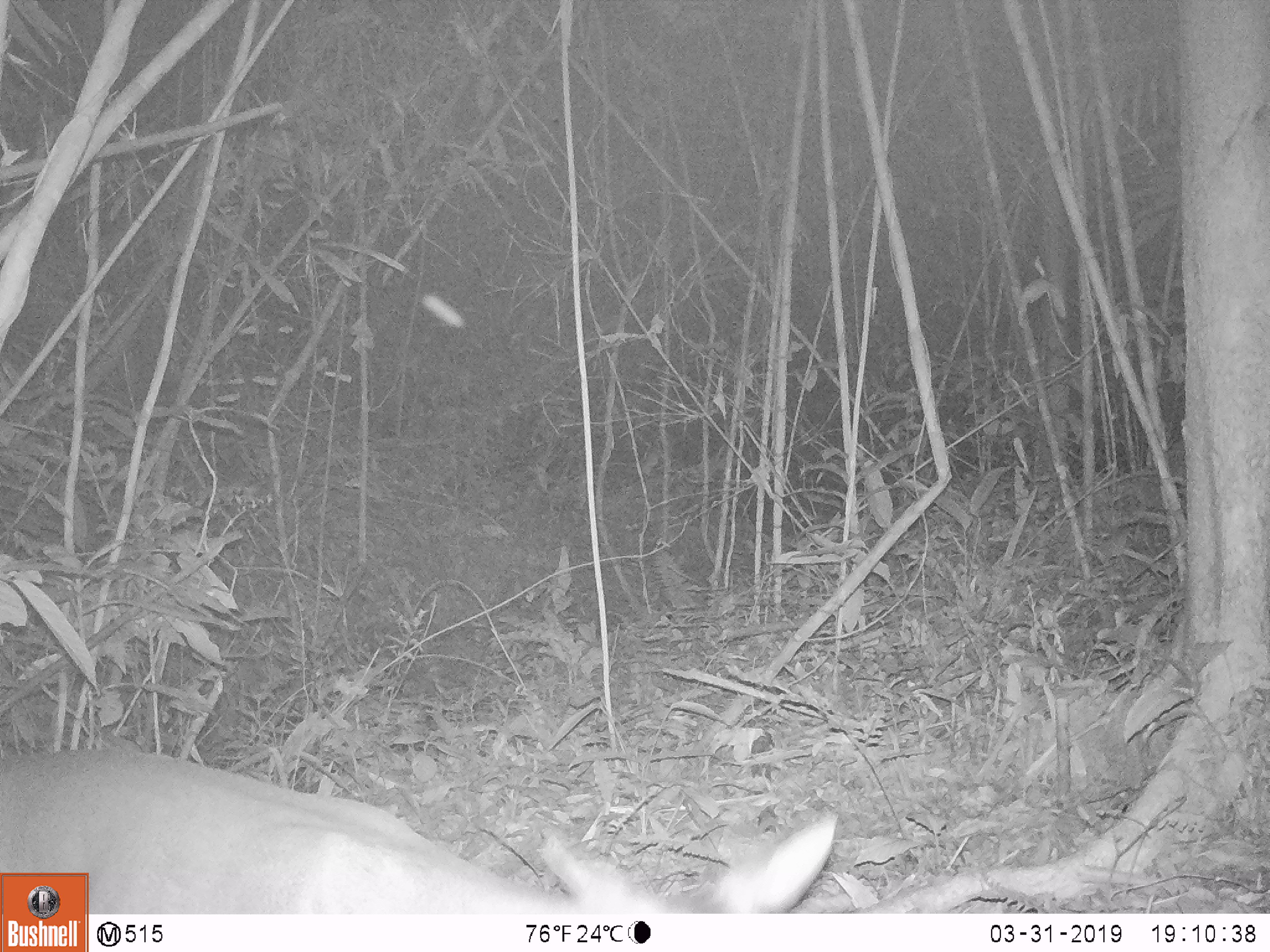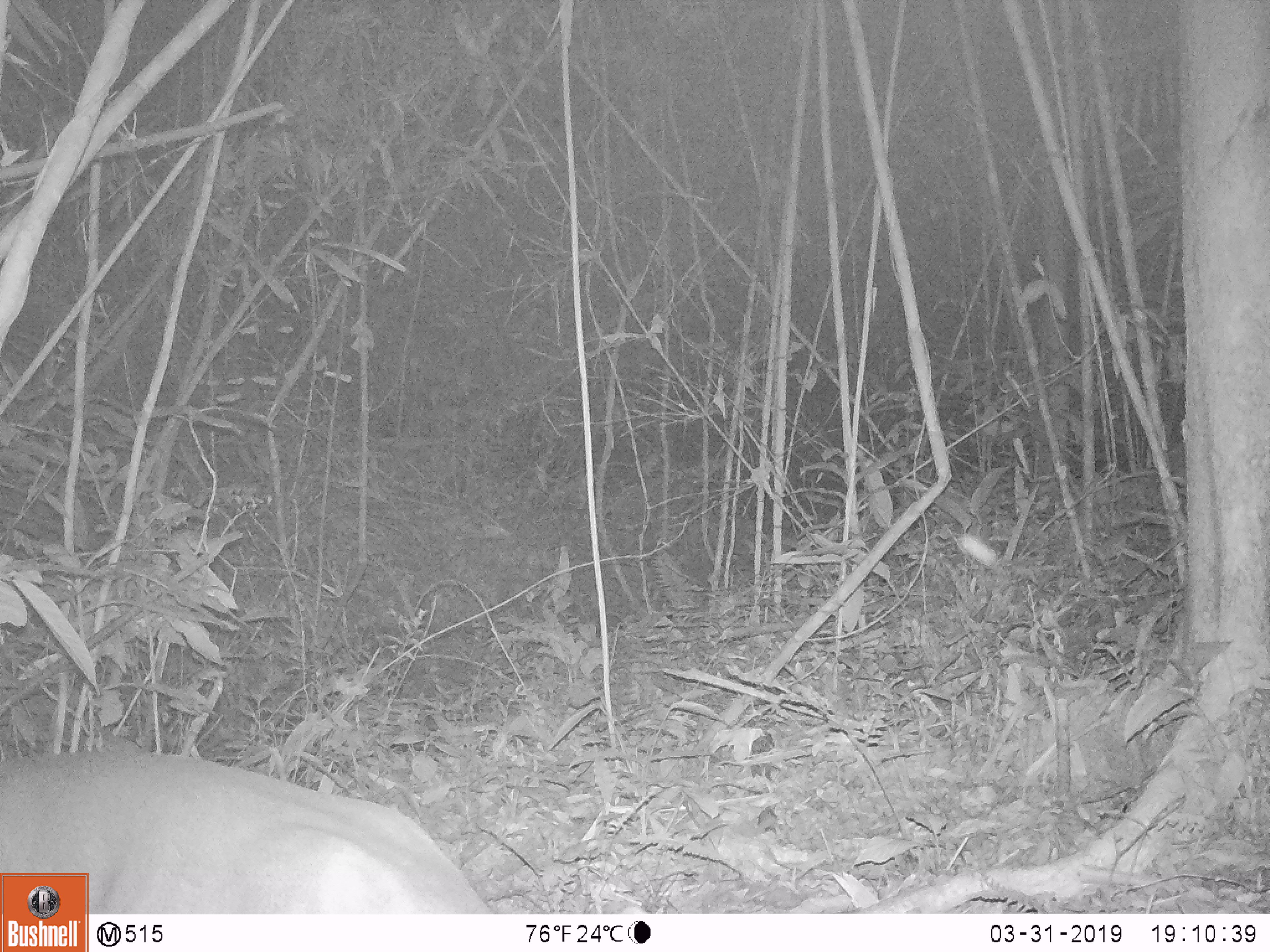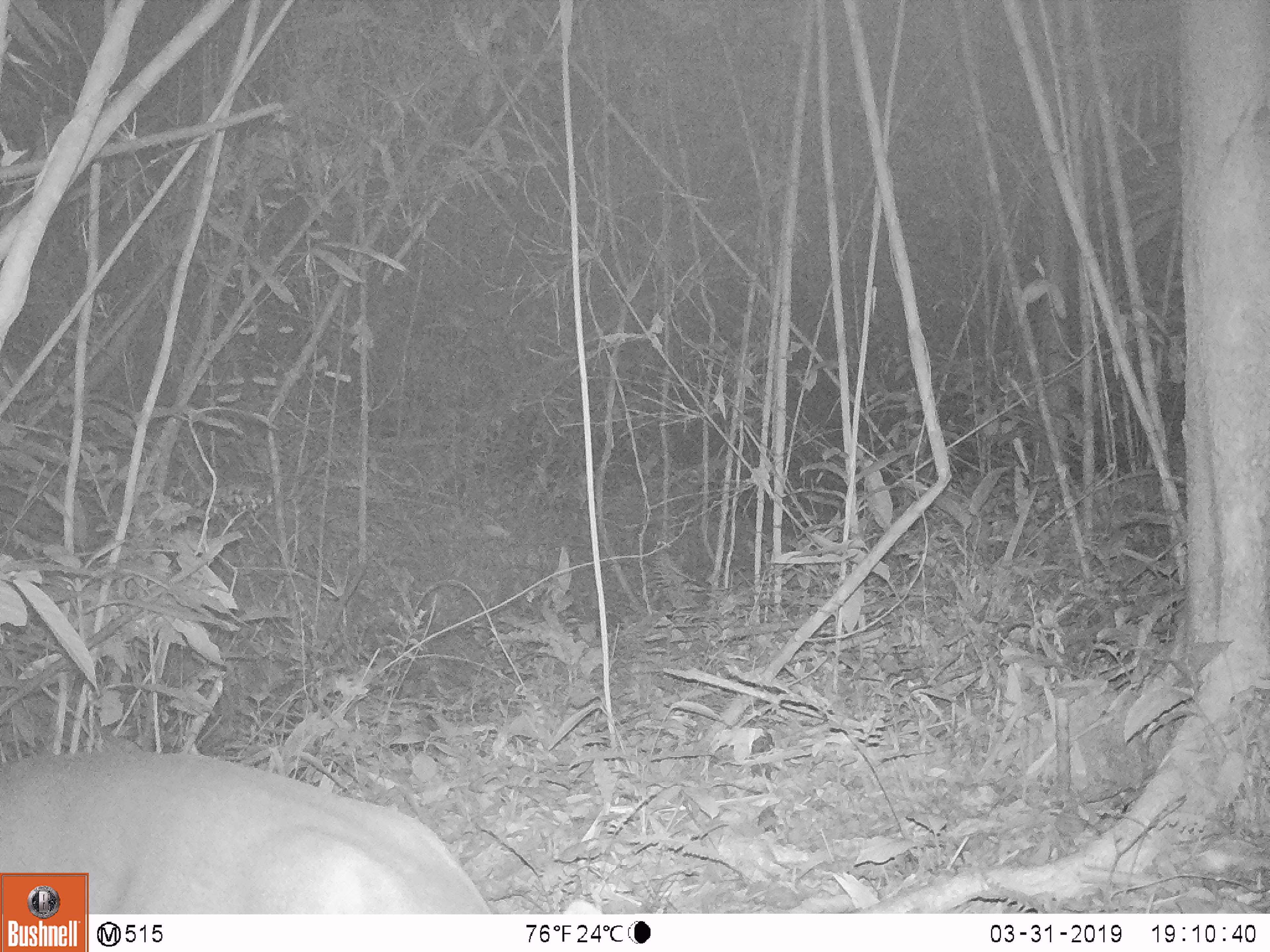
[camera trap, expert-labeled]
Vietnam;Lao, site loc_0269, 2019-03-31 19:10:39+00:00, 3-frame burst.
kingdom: Animalia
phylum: Chordata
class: Mammalia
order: Artiodactyla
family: Cervidae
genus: Muntiacus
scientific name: Muntiacus vuquangensis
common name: large-antlered muntjac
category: large antlered muntjac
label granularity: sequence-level